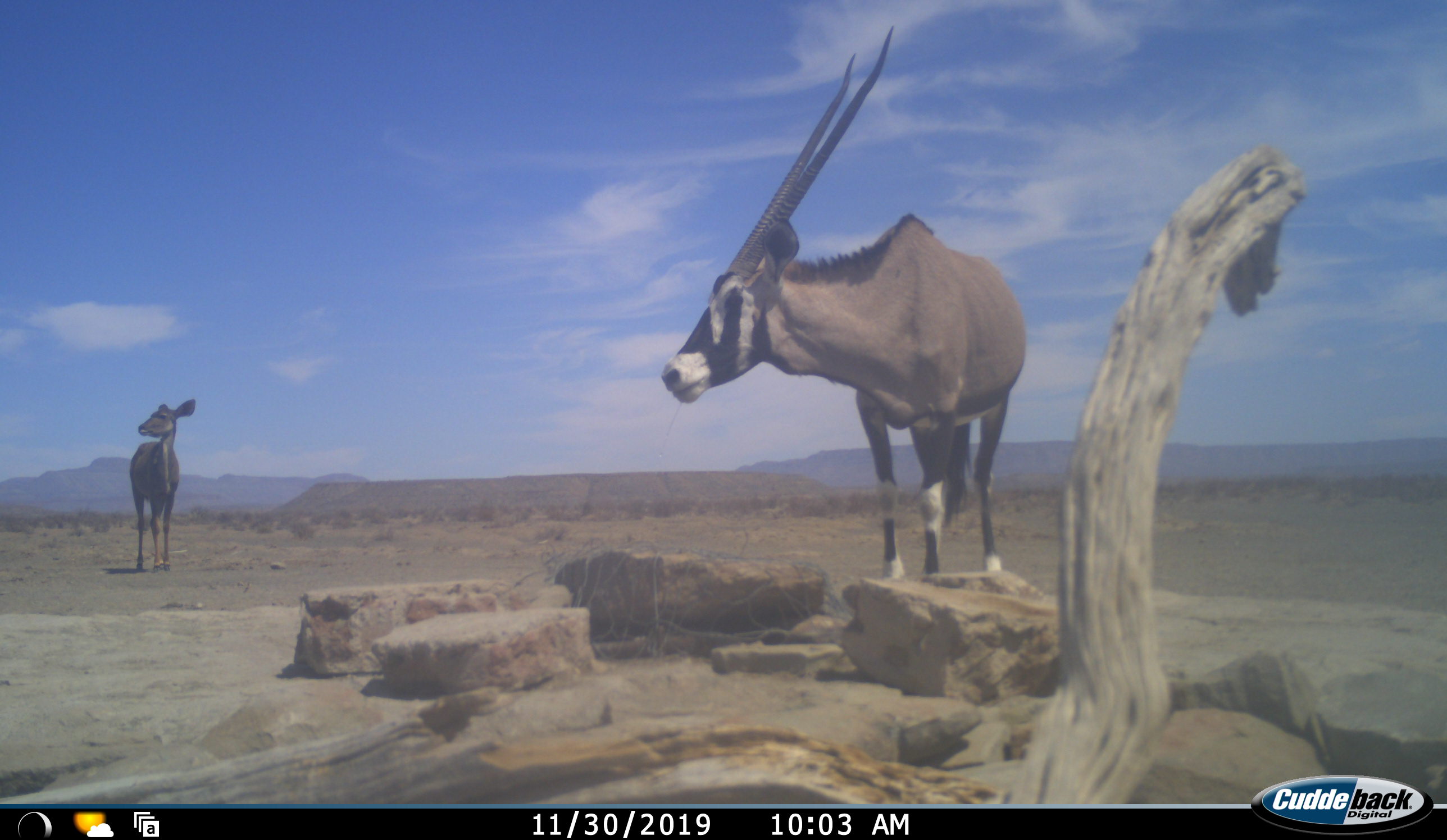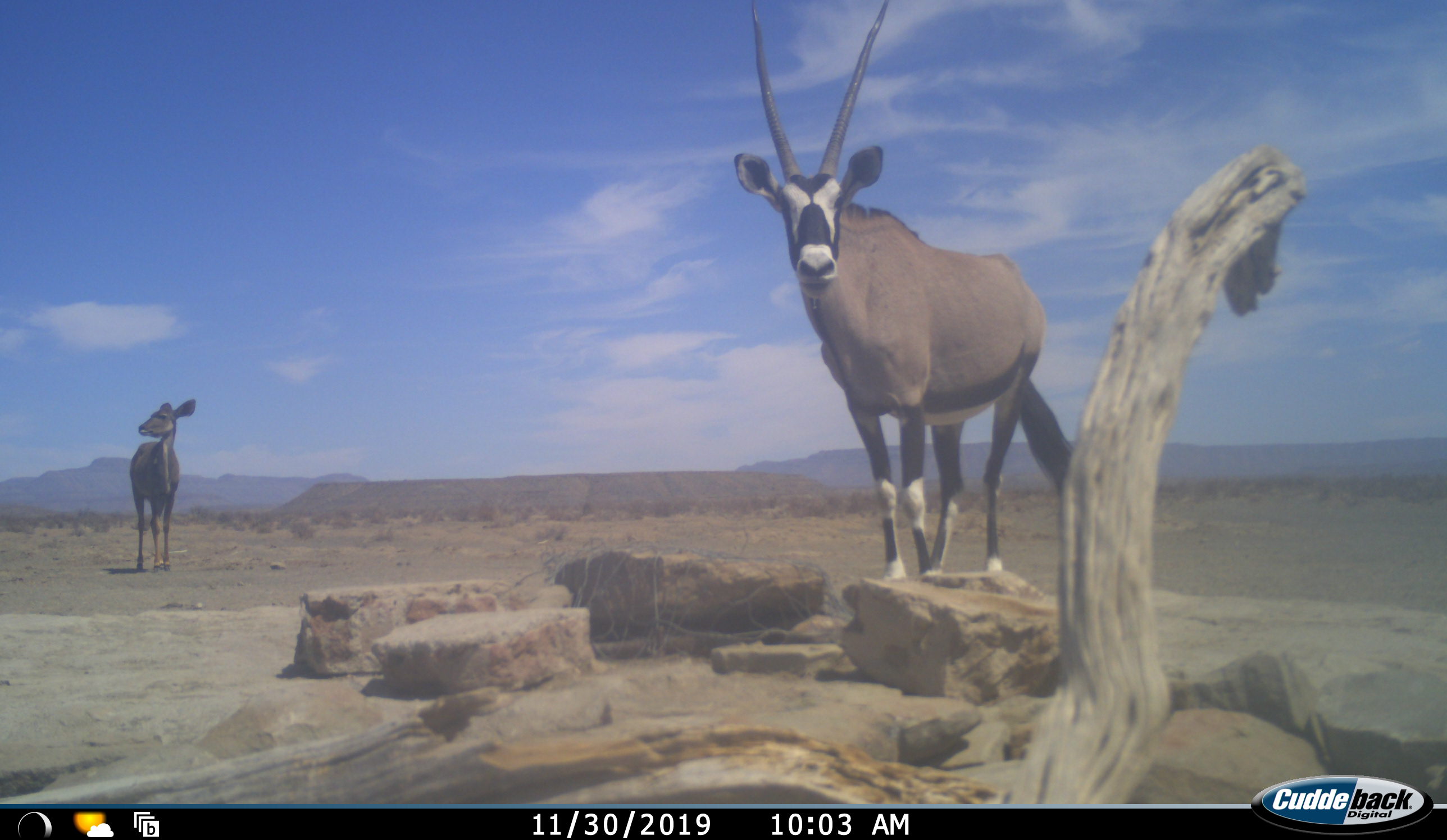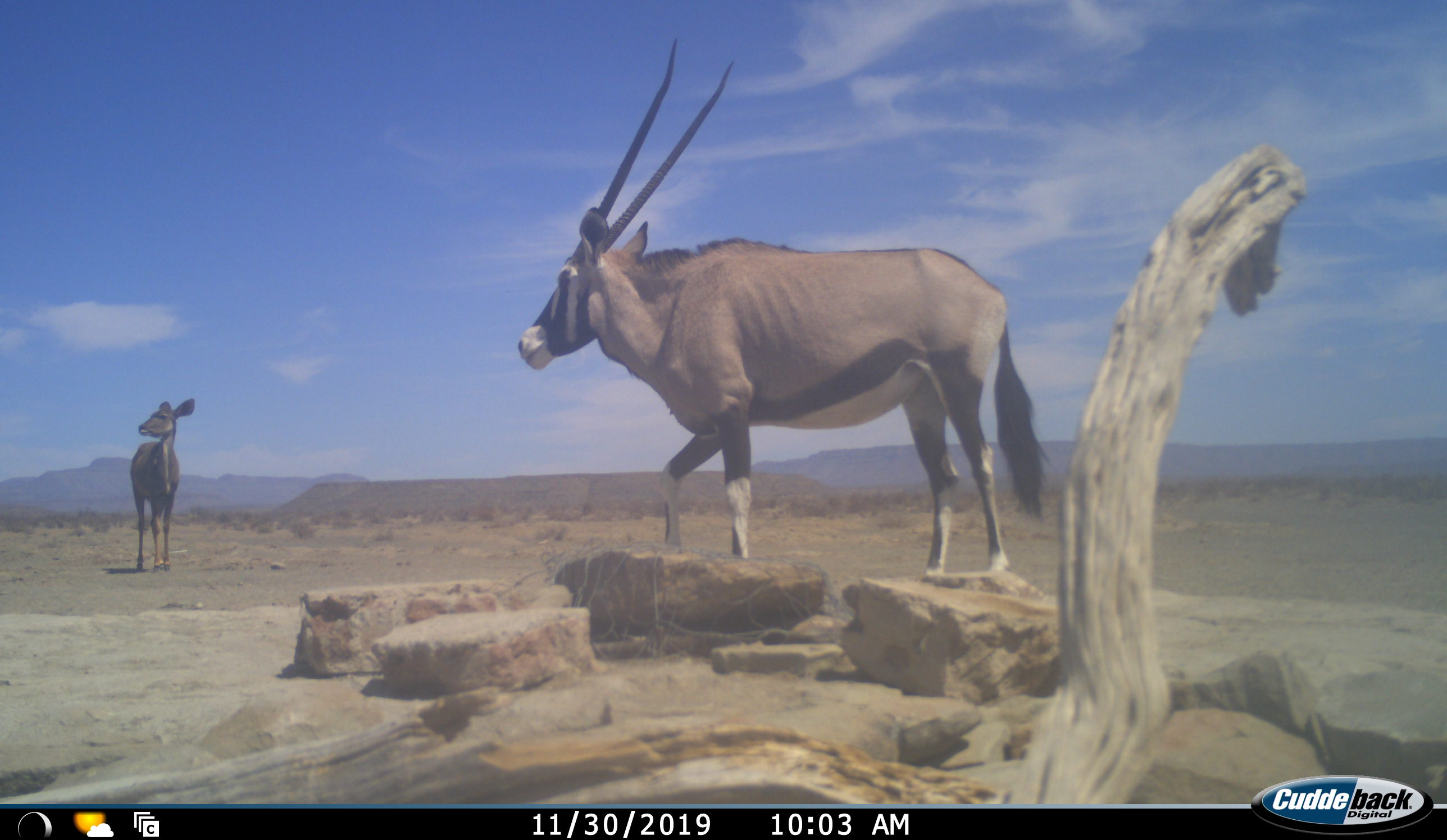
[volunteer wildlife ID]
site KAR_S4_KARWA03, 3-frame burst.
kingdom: Animalia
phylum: Chordata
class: Mammalia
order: Artiodactyla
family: Bovidae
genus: Oryx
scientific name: Oryx gazella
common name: gemsbok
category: oryx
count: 1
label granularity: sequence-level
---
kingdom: Animalia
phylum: Chordata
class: Mammalia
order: Artiodactyla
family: Bovidae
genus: Tragelaphus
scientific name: Tragelaphus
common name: kudu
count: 1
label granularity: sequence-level